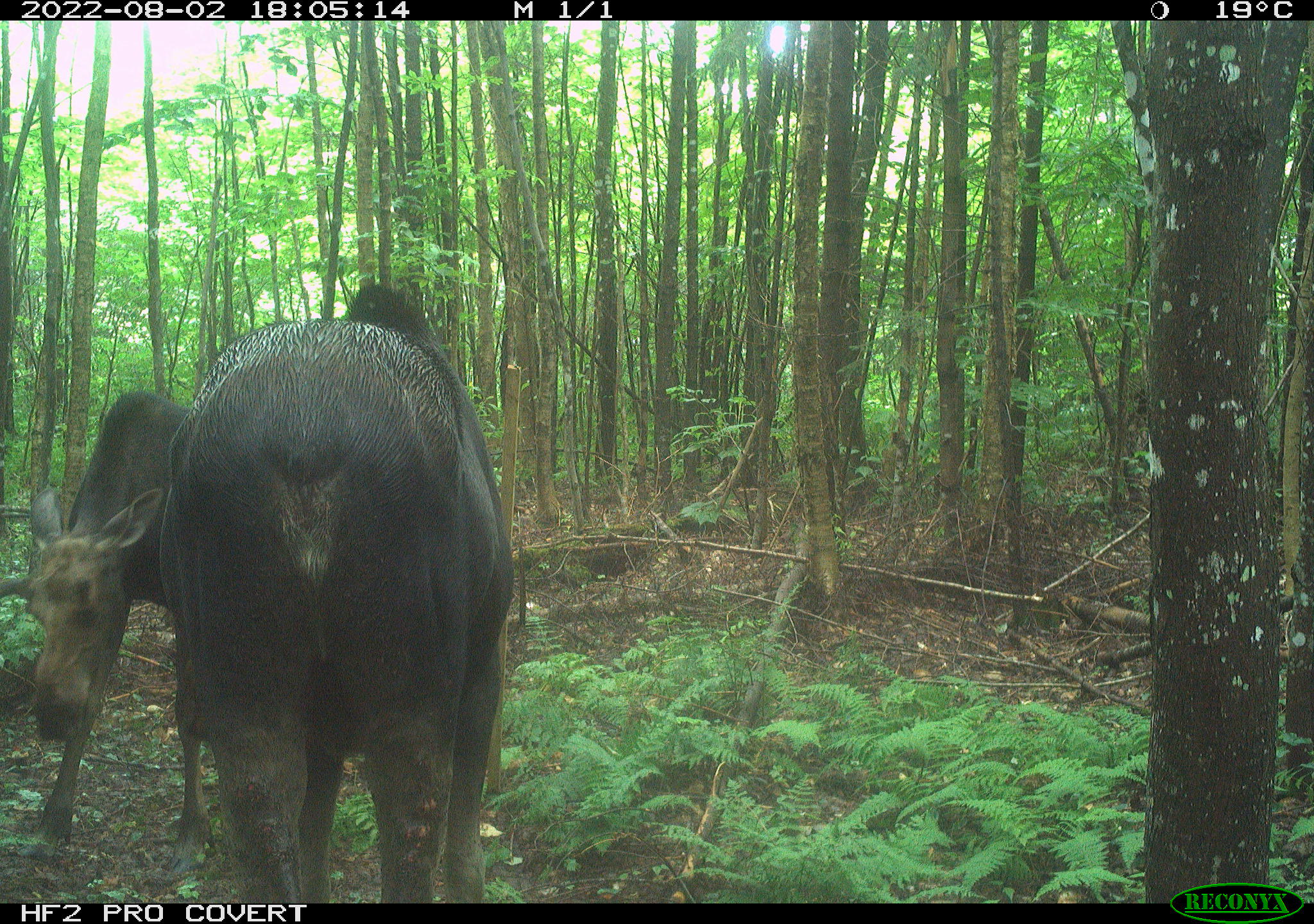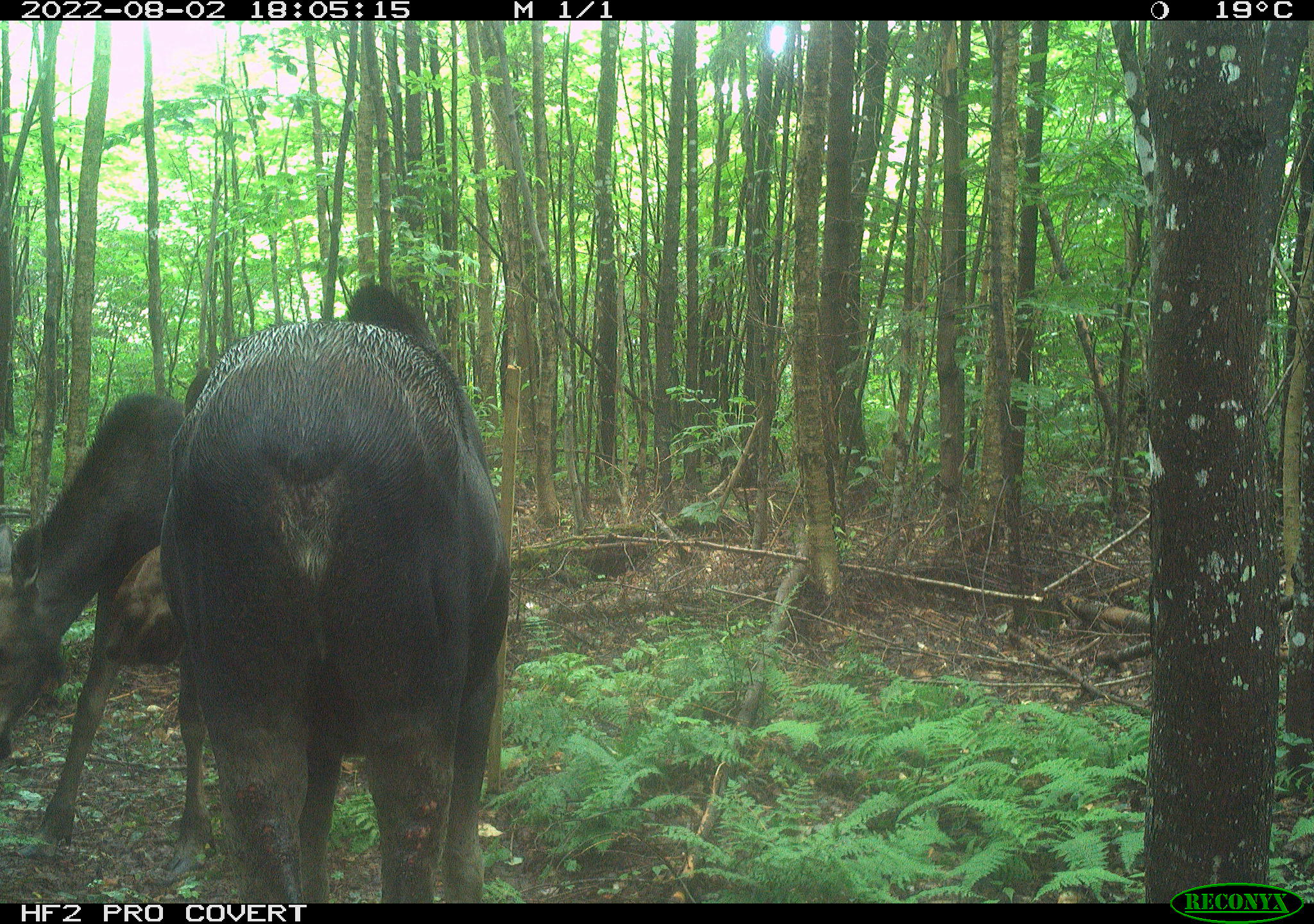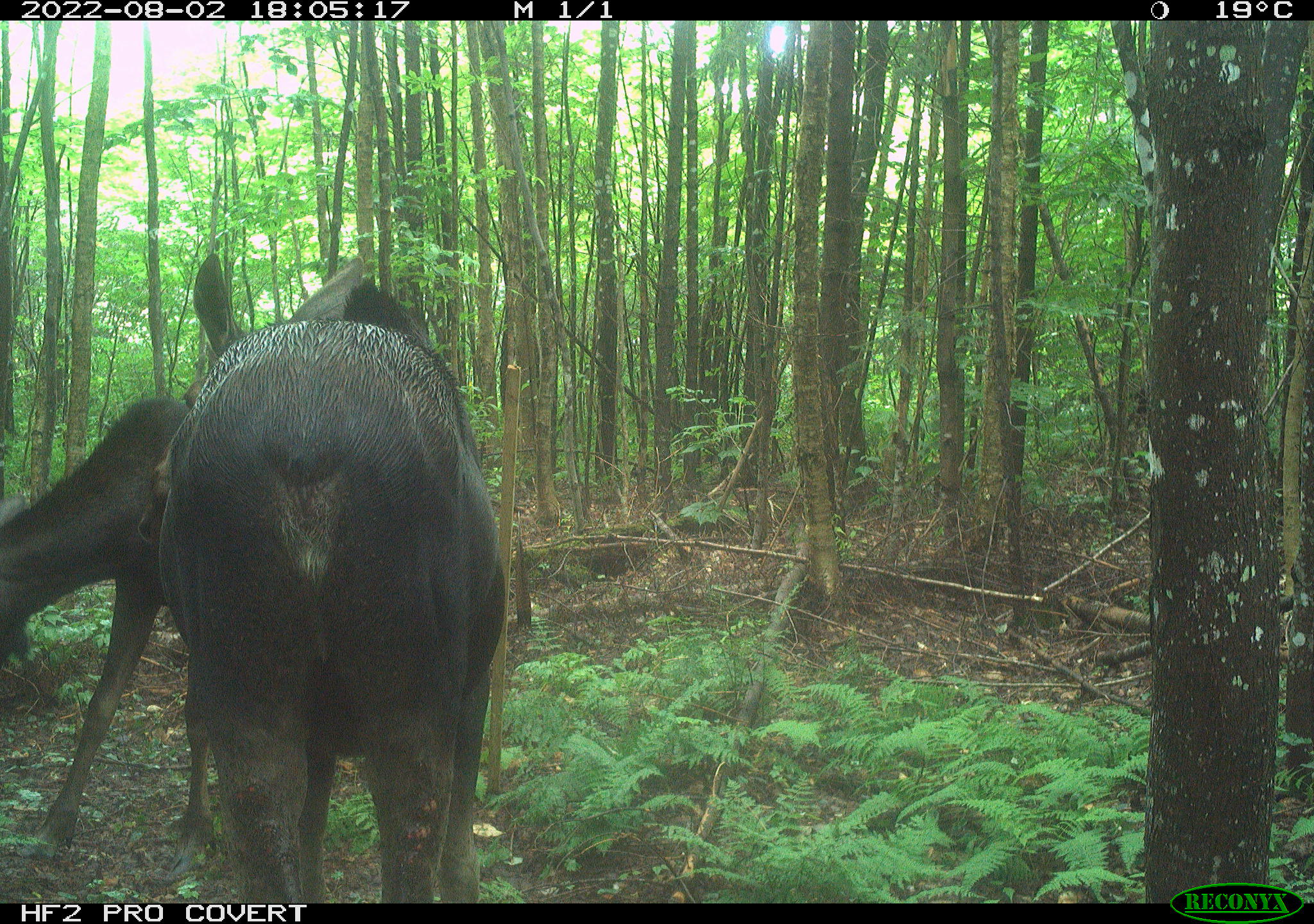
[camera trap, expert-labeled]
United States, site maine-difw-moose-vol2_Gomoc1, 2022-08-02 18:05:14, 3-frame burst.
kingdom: Animalia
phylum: Chordata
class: Mammalia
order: Artiodactyla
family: Cervidae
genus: Alces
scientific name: Alces alces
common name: moose